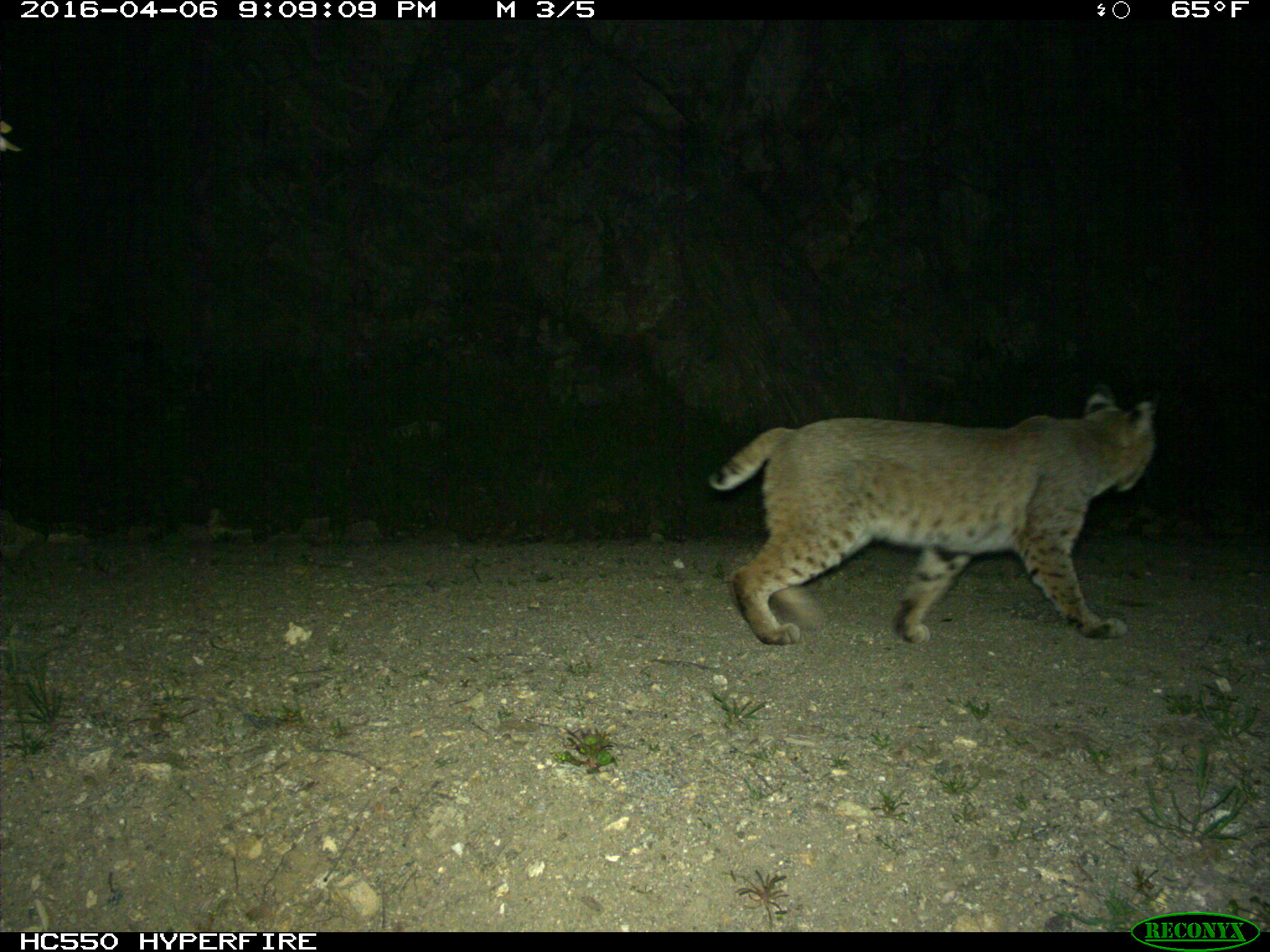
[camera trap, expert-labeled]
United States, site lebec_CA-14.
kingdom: Animalia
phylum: Chordata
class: Mammalia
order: Carnivora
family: Felidae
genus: Lynx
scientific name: Lynx rufus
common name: bobcat